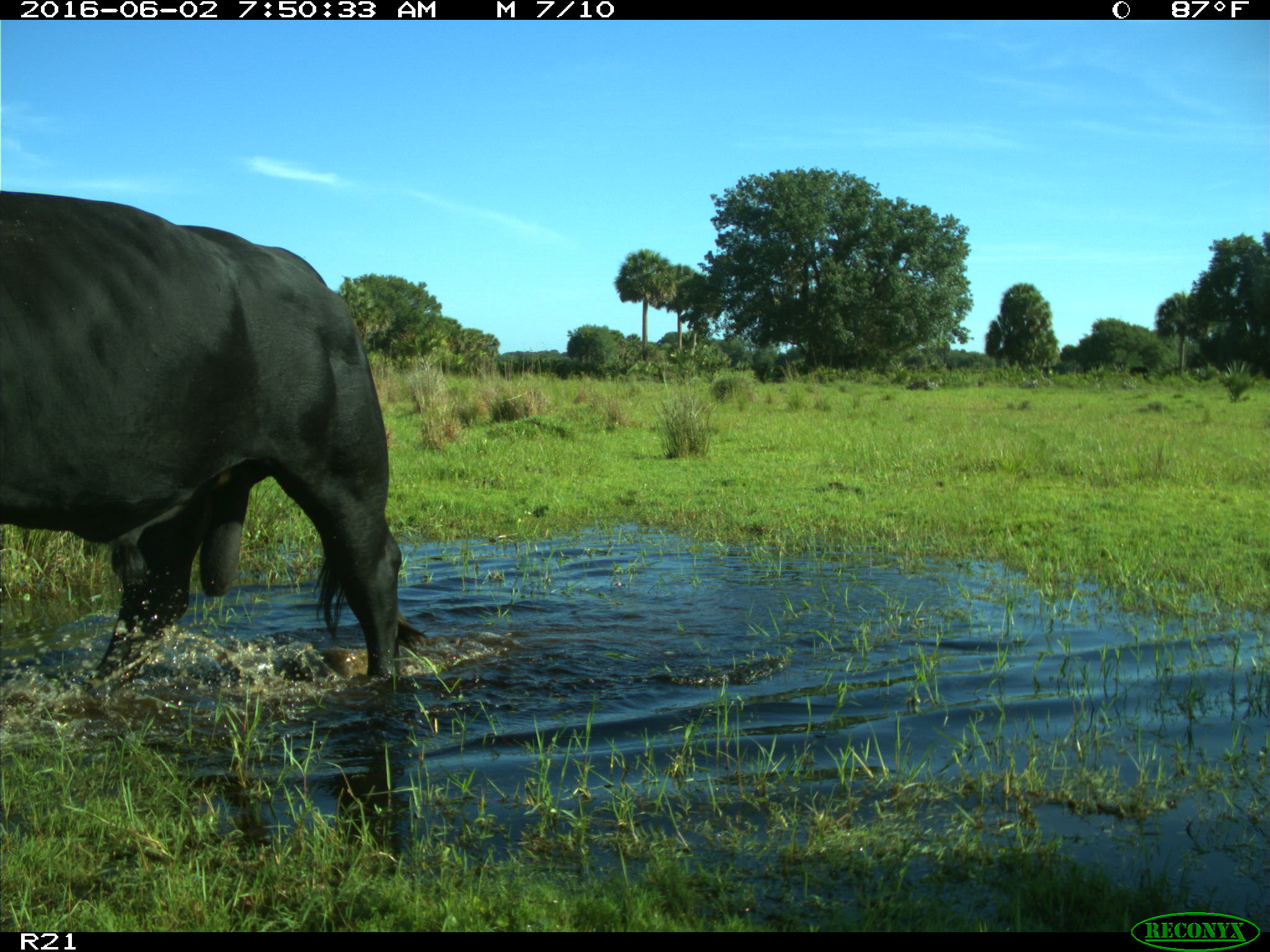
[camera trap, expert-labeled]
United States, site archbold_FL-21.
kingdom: Animalia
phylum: Chordata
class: Mammalia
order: Artiodactyla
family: Bovidae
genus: Bos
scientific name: Bos taurus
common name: domestic cow